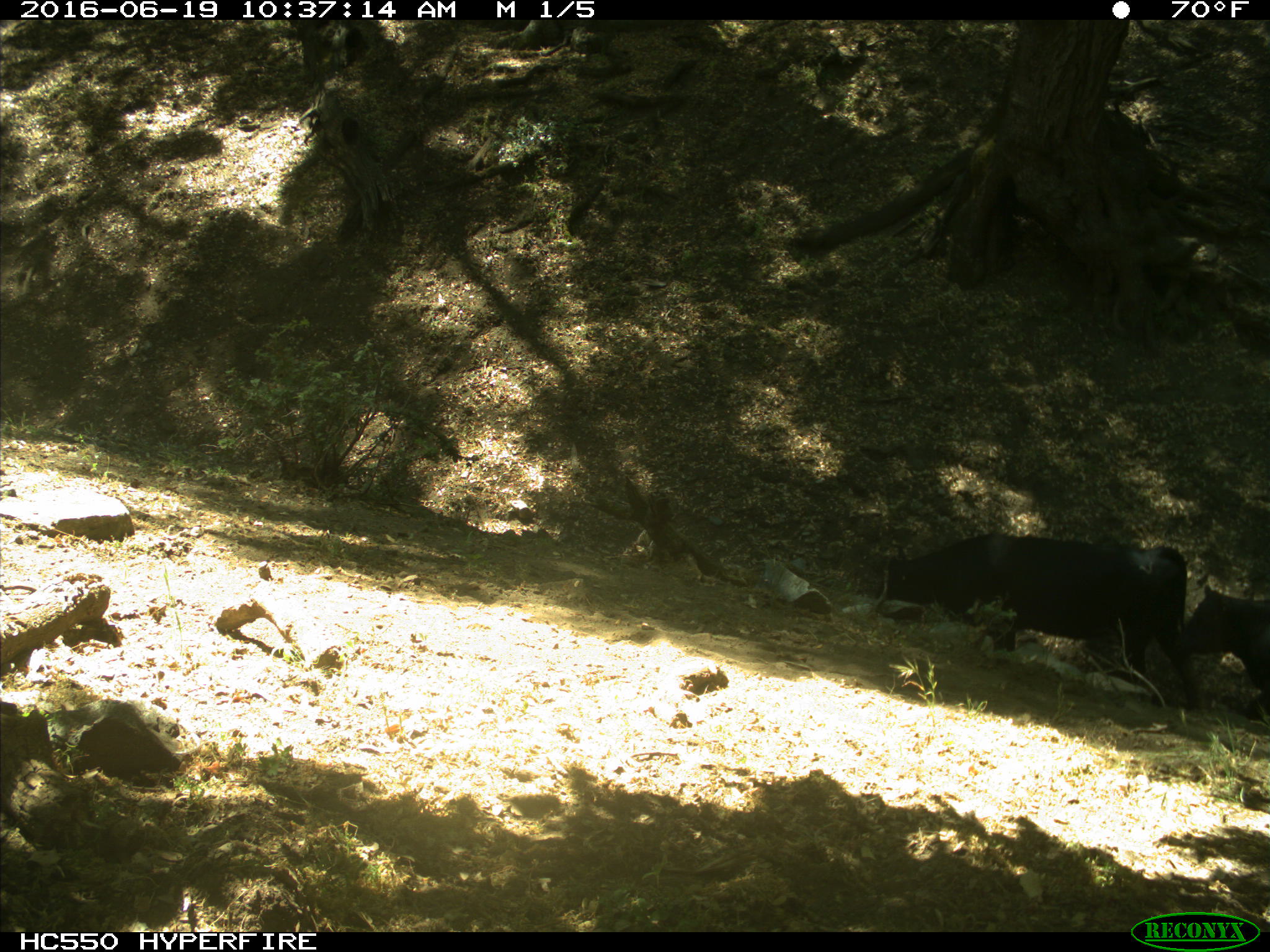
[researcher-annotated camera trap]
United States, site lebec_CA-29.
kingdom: Animalia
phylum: Chordata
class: Mammalia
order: Artiodactyla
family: Bovidae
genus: Bos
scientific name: Bos taurus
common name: domestic cow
Bos taurus (domestic cow).